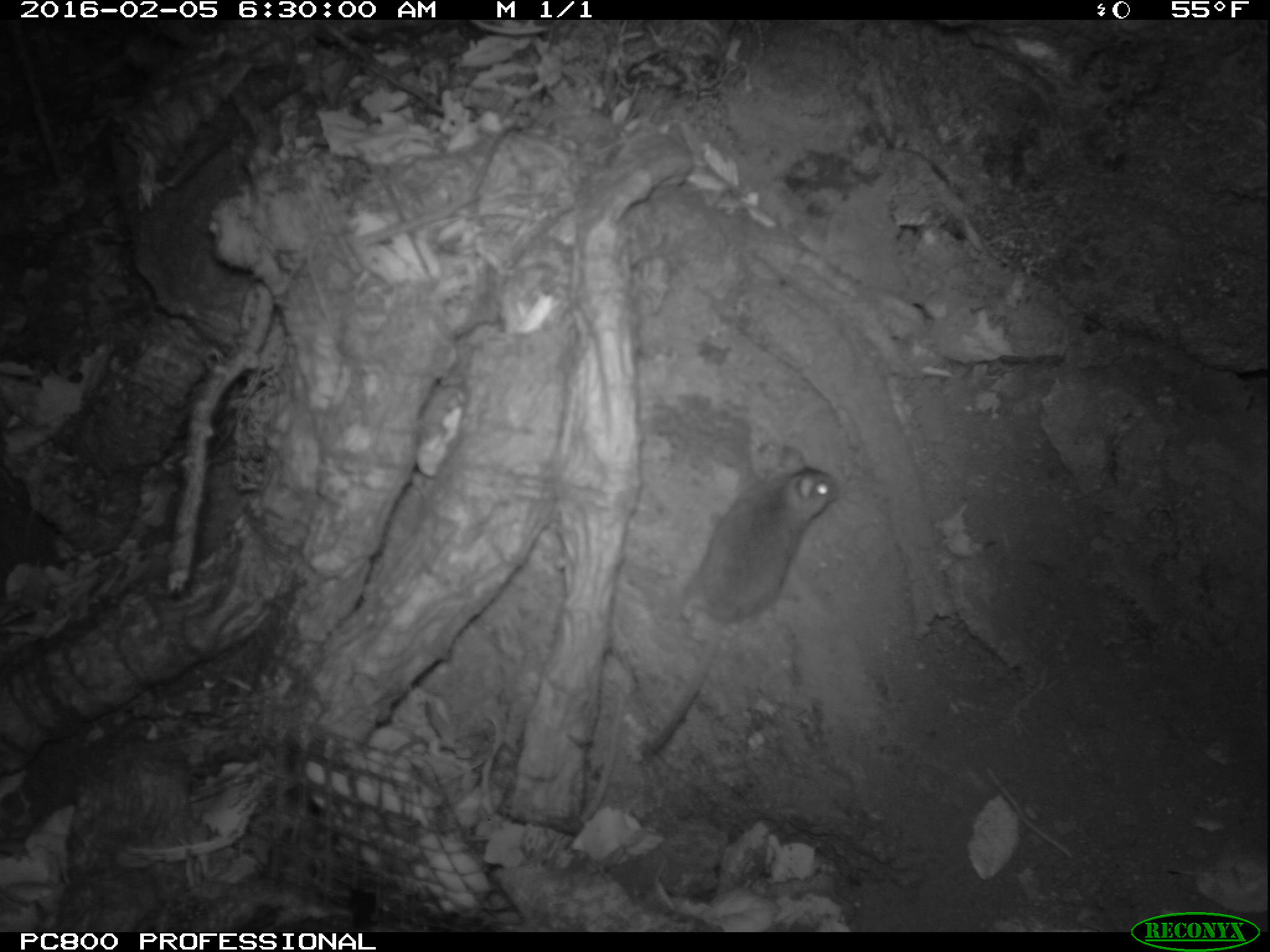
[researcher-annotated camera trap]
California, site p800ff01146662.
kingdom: Animalia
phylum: Chordata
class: Mammalia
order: Rodentia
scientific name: Rodentia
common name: rodent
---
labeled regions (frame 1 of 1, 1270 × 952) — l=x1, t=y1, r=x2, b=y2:
rodent: l=624, t=415, r=841, b=763